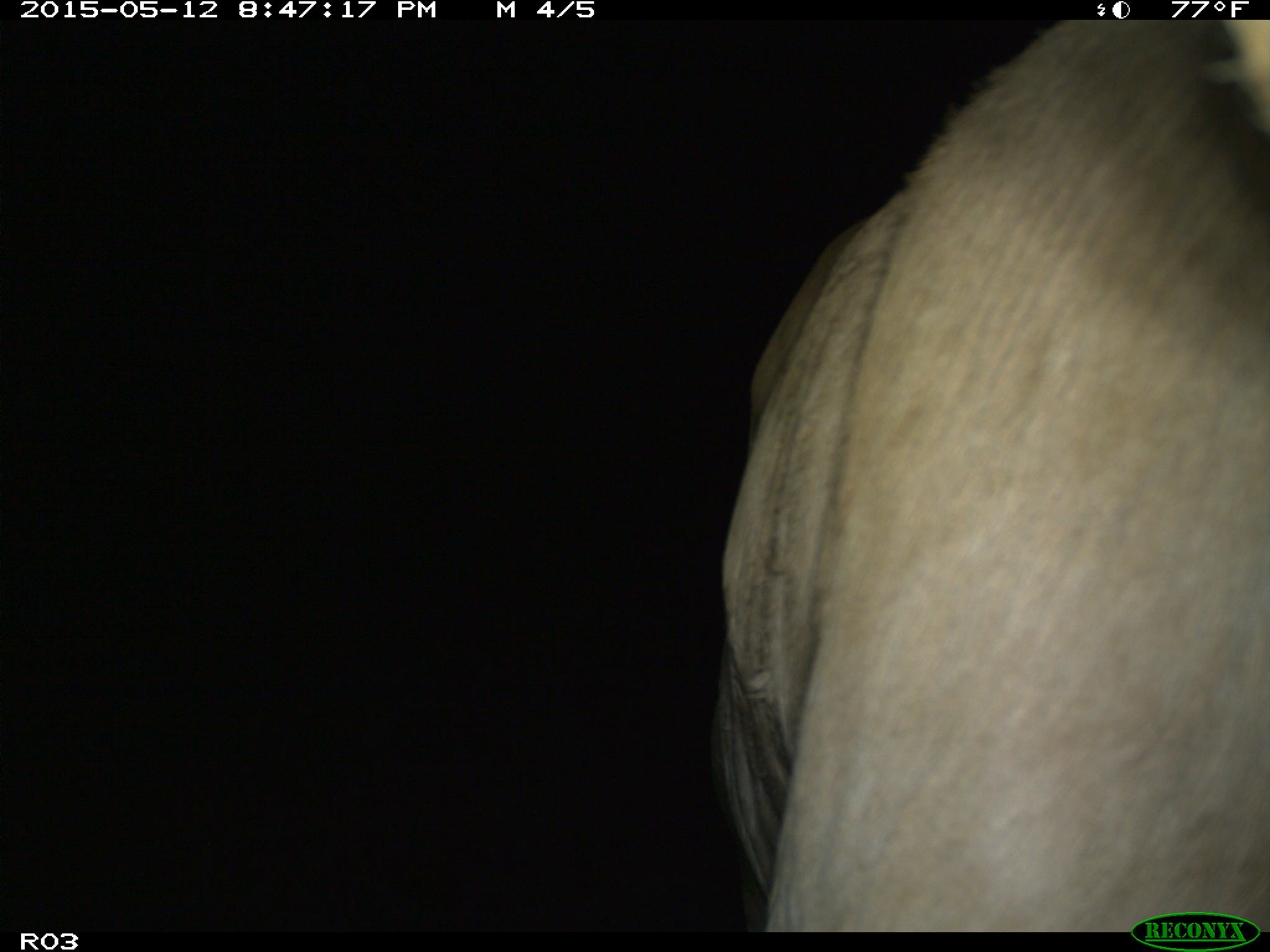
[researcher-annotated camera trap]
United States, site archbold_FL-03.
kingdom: Animalia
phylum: Chordata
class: Mammalia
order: Artiodactyla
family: Bovidae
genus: Bos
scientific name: Bos taurus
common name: domestic cow